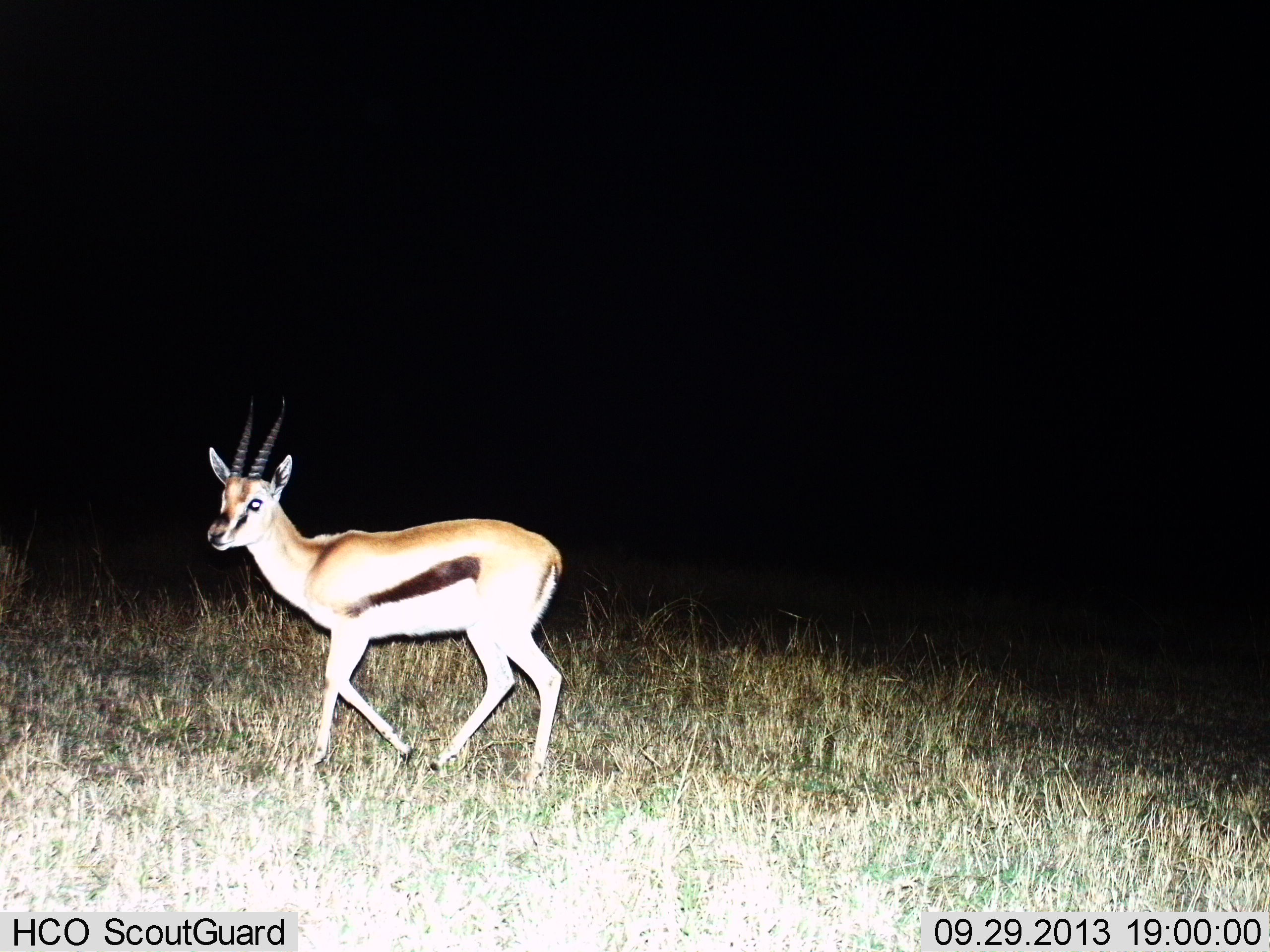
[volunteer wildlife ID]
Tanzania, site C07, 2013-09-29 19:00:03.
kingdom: Animalia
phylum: Chordata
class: Mammalia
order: Artiodactyla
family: Bovidae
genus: Eudorcas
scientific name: Eudorcas thomsonii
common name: thomson's gazelle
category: gazellethomsons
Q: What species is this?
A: Gazellethomsons (thomson's gazelle) (Eudorcas thomsonii).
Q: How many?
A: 1.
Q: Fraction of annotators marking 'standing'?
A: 0%.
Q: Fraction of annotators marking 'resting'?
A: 0%.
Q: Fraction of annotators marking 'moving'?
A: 100%.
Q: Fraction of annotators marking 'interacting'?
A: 0%.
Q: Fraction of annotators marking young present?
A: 0%.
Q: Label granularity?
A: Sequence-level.